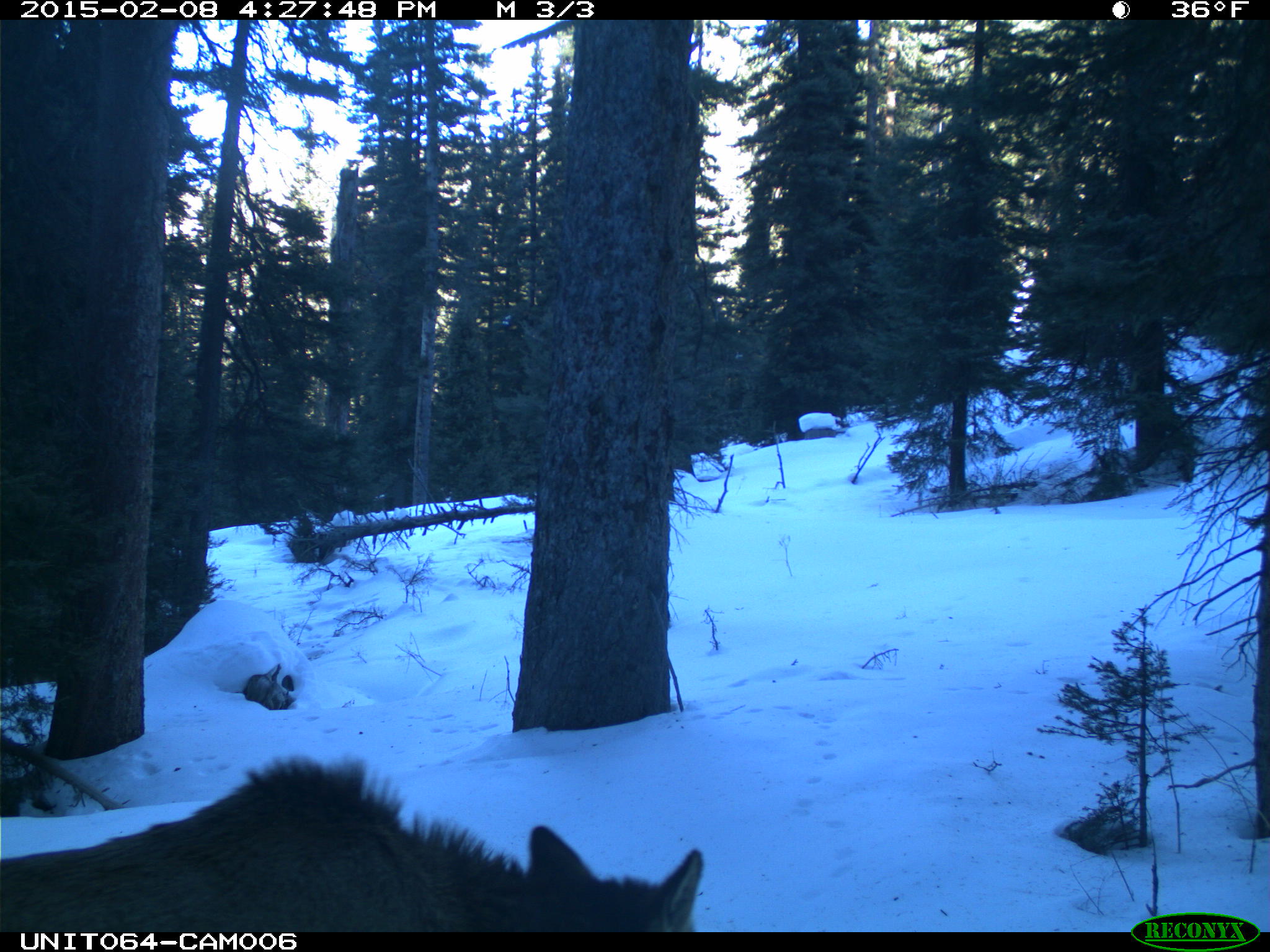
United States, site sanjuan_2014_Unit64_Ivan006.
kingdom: Animalia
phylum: Chordata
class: Mammalia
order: Artiodactyla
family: Cervidae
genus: Cervus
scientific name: Cervus elaphus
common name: red deer